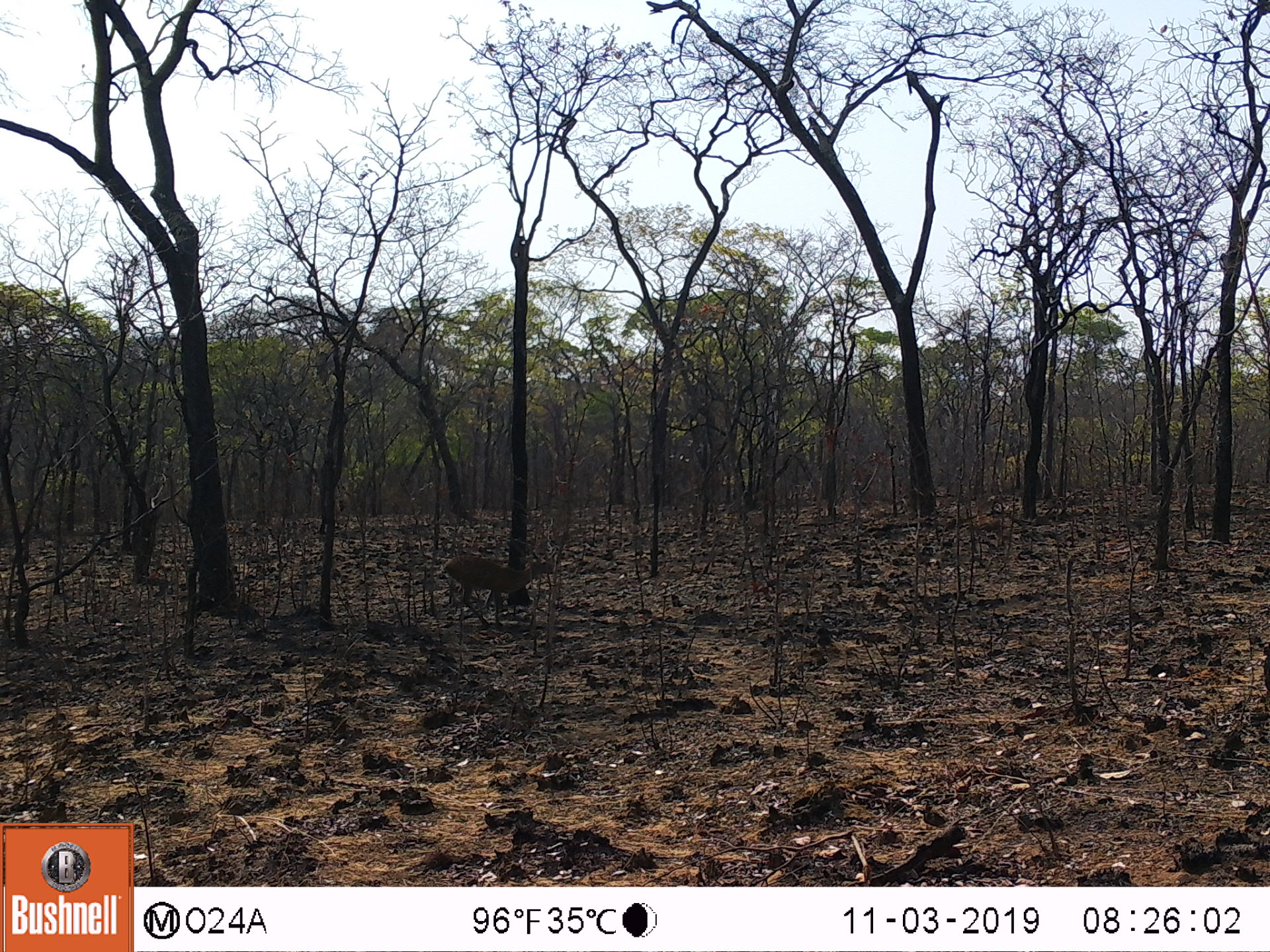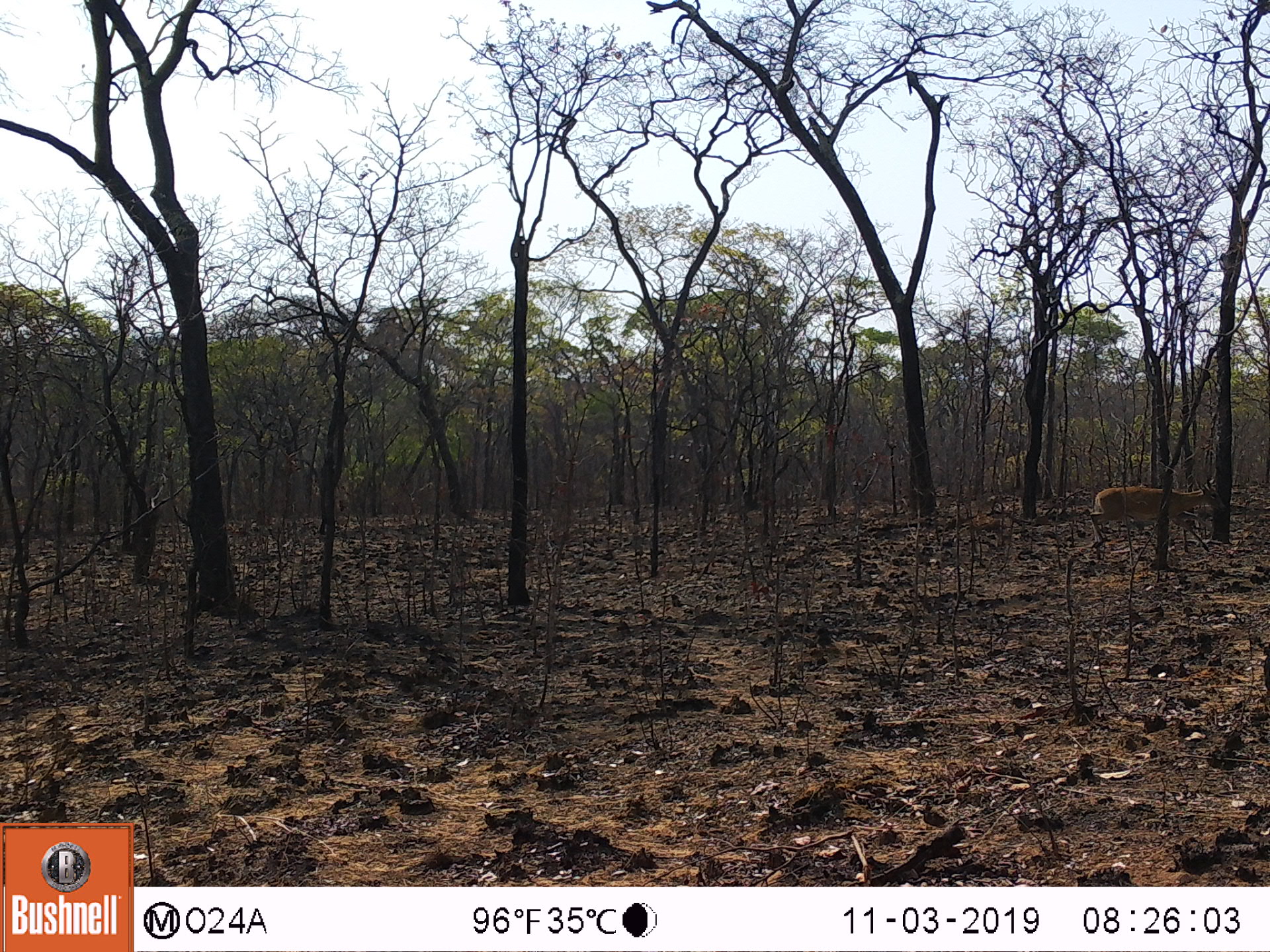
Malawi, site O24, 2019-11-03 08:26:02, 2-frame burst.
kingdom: Animalia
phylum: Chordata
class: Mammalia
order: Artiodactyla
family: Bovidae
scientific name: Antilopinae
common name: small antelope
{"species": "small antelope (Antilopinae)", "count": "1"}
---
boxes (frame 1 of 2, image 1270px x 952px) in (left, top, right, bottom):
small antelope: (429, 548, 560, 632)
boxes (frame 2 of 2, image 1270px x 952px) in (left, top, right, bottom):
small antelope: (1074, 468, 1226, 572)